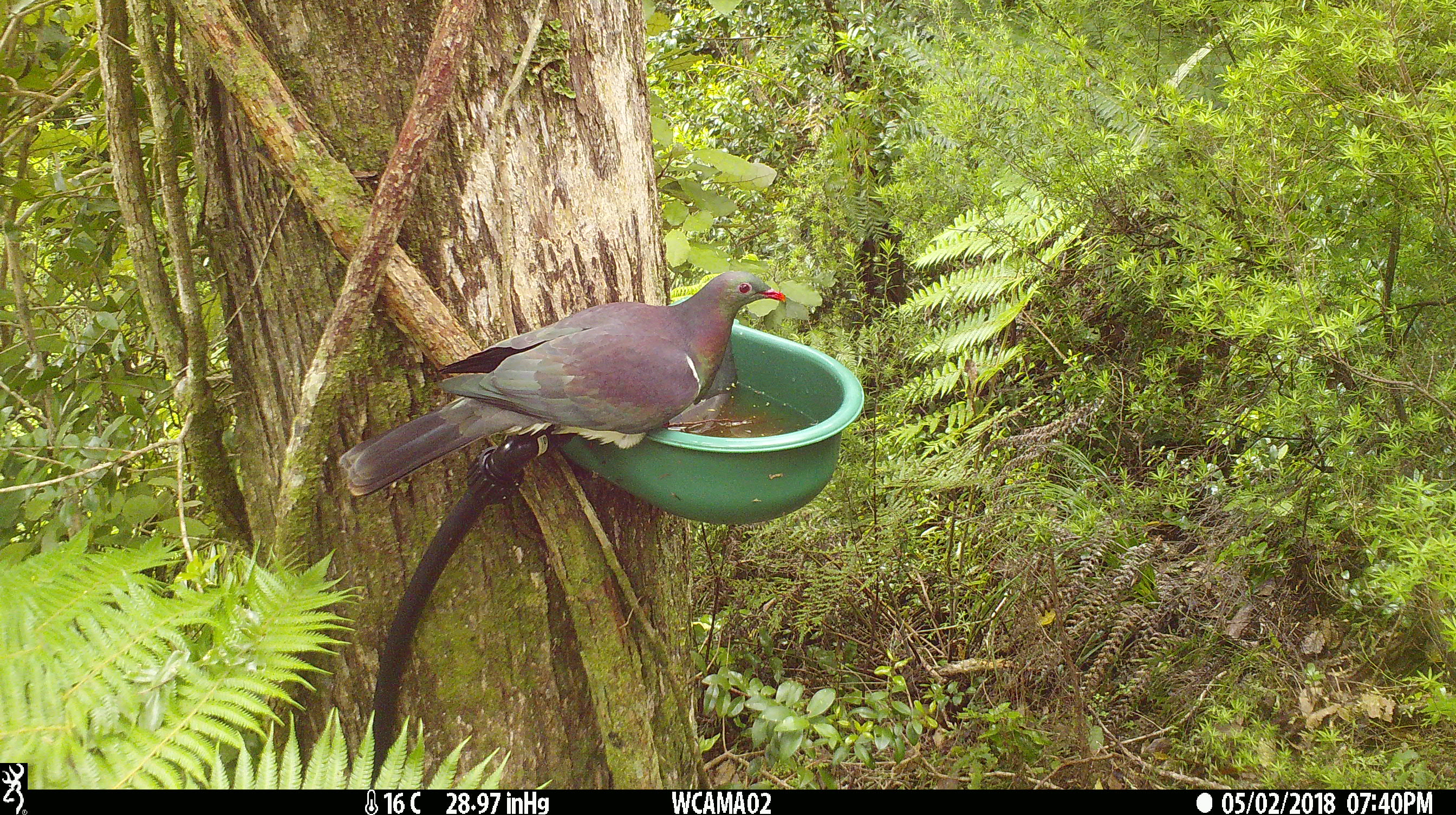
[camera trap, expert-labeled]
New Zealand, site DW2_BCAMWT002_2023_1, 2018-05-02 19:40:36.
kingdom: Animalia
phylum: Chordata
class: Aves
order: Columbiformes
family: Columbidae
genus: Hemiphaga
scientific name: Hemiphaga novaeseelandiae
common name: new zealand pigeon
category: kereru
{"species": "kereru (new zealand pigeon) (Hemiphaga novaeseelandiae)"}